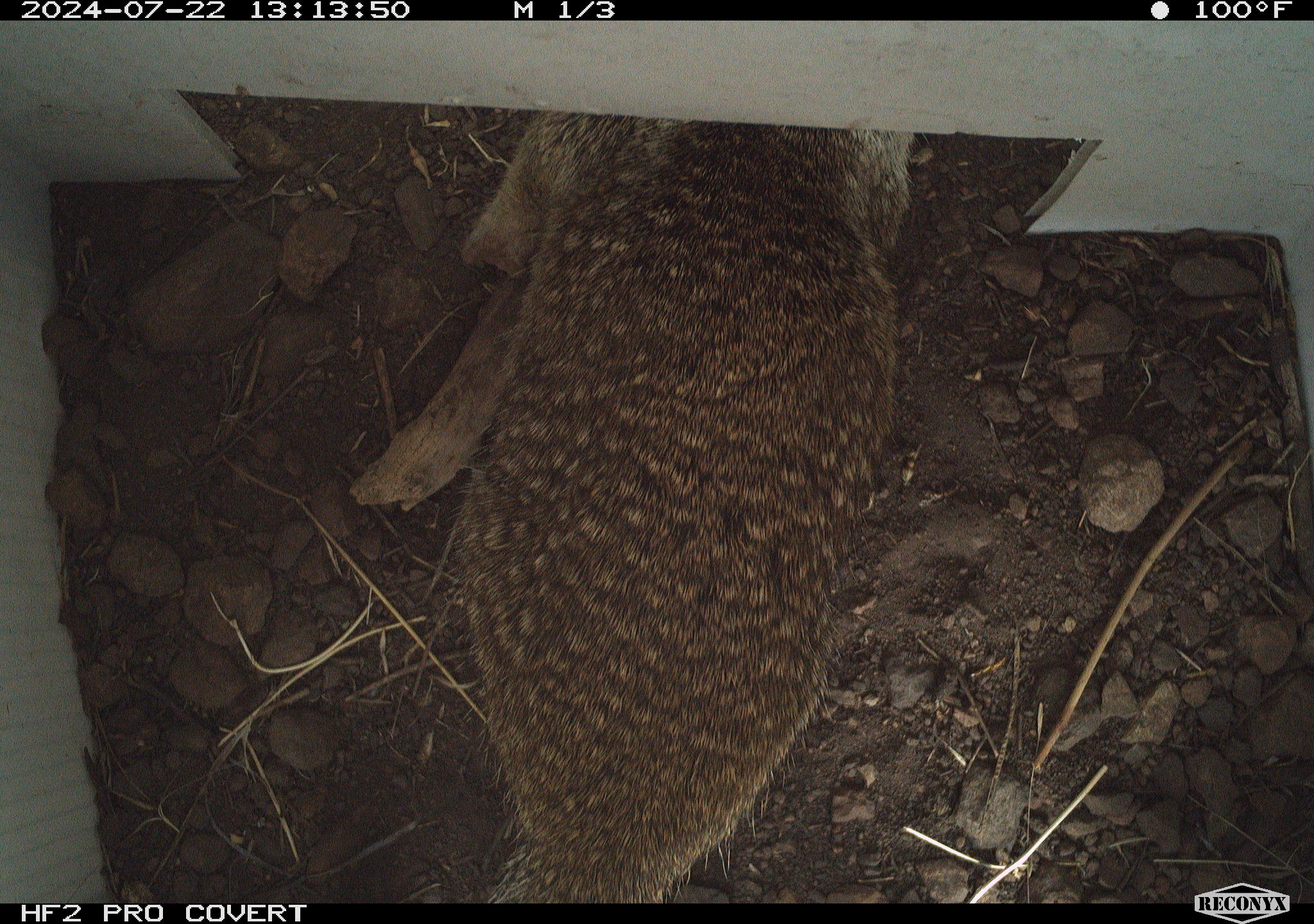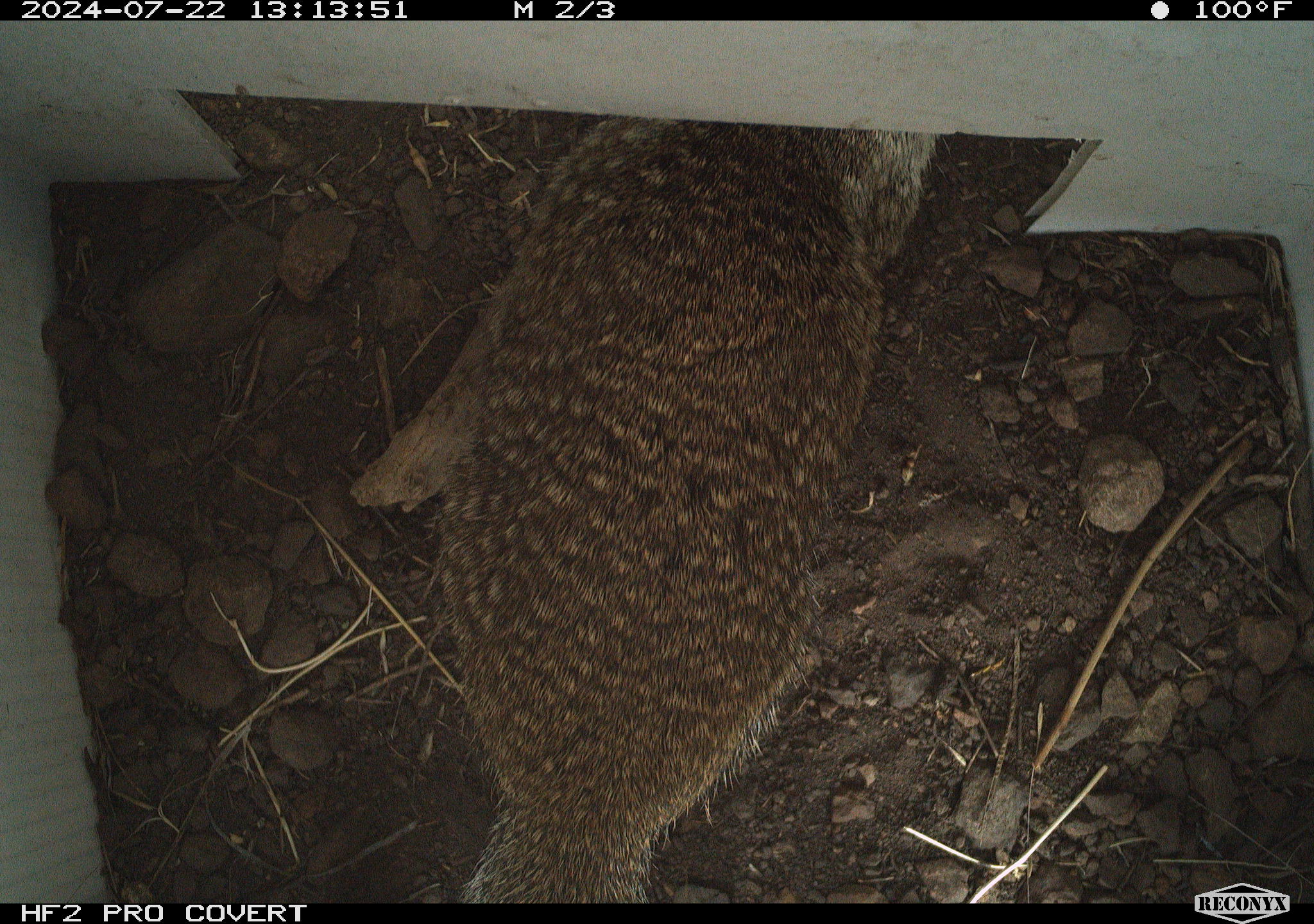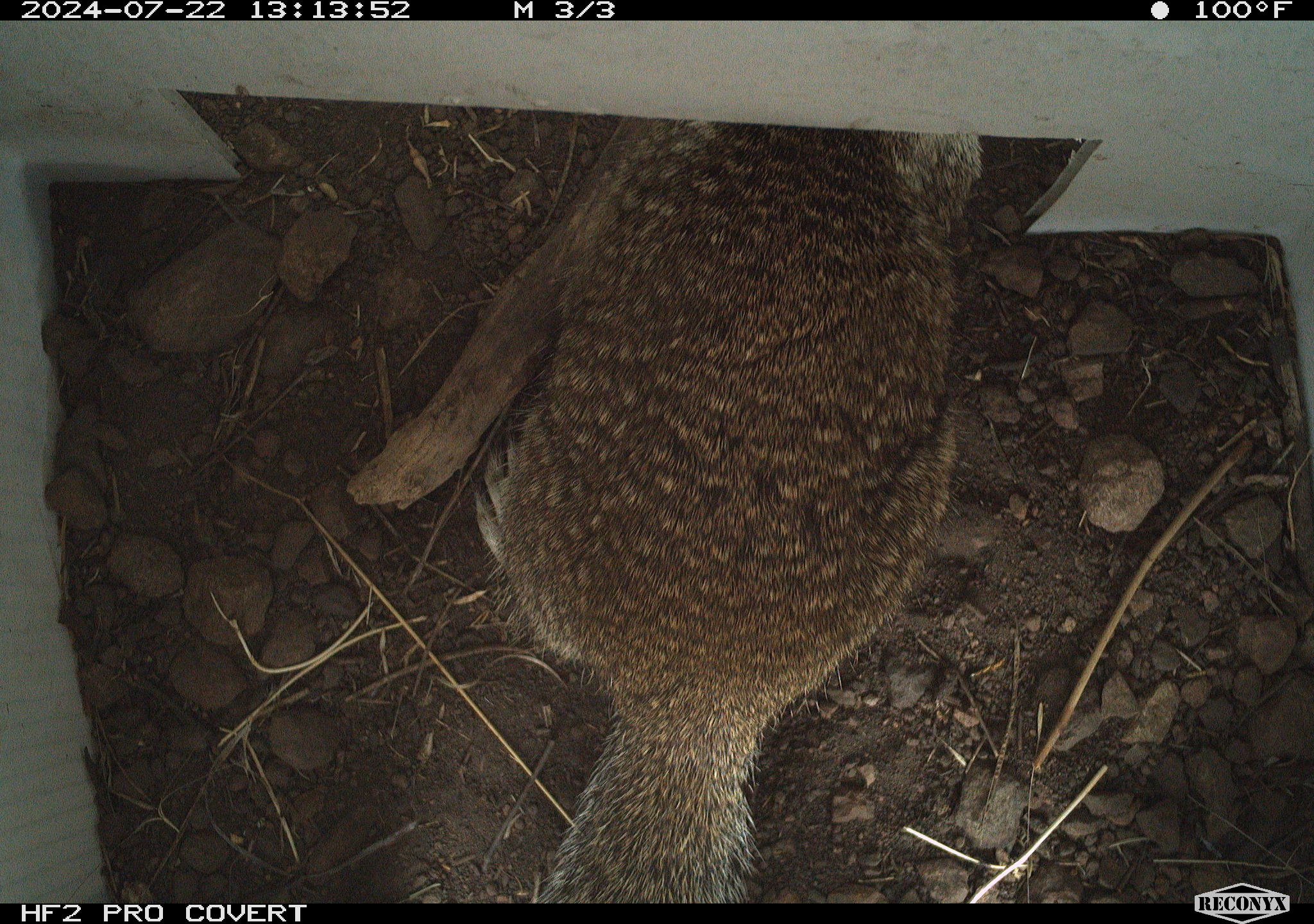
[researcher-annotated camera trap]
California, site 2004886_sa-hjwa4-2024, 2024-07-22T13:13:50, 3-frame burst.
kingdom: Animalia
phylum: Chordata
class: Mammalia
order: Rodentia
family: Sciuridae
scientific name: Sciuridae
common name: squirrels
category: sciuridae family